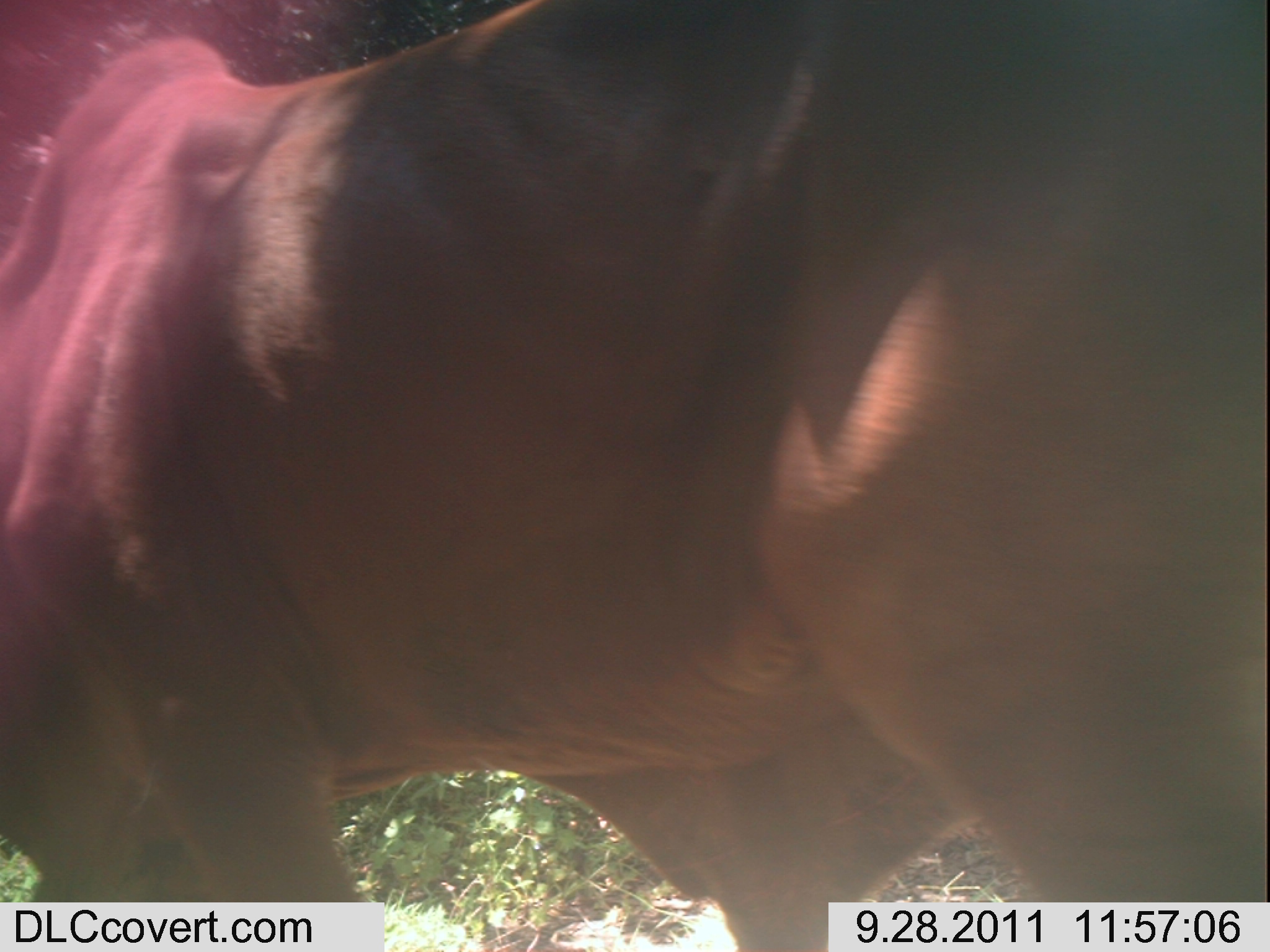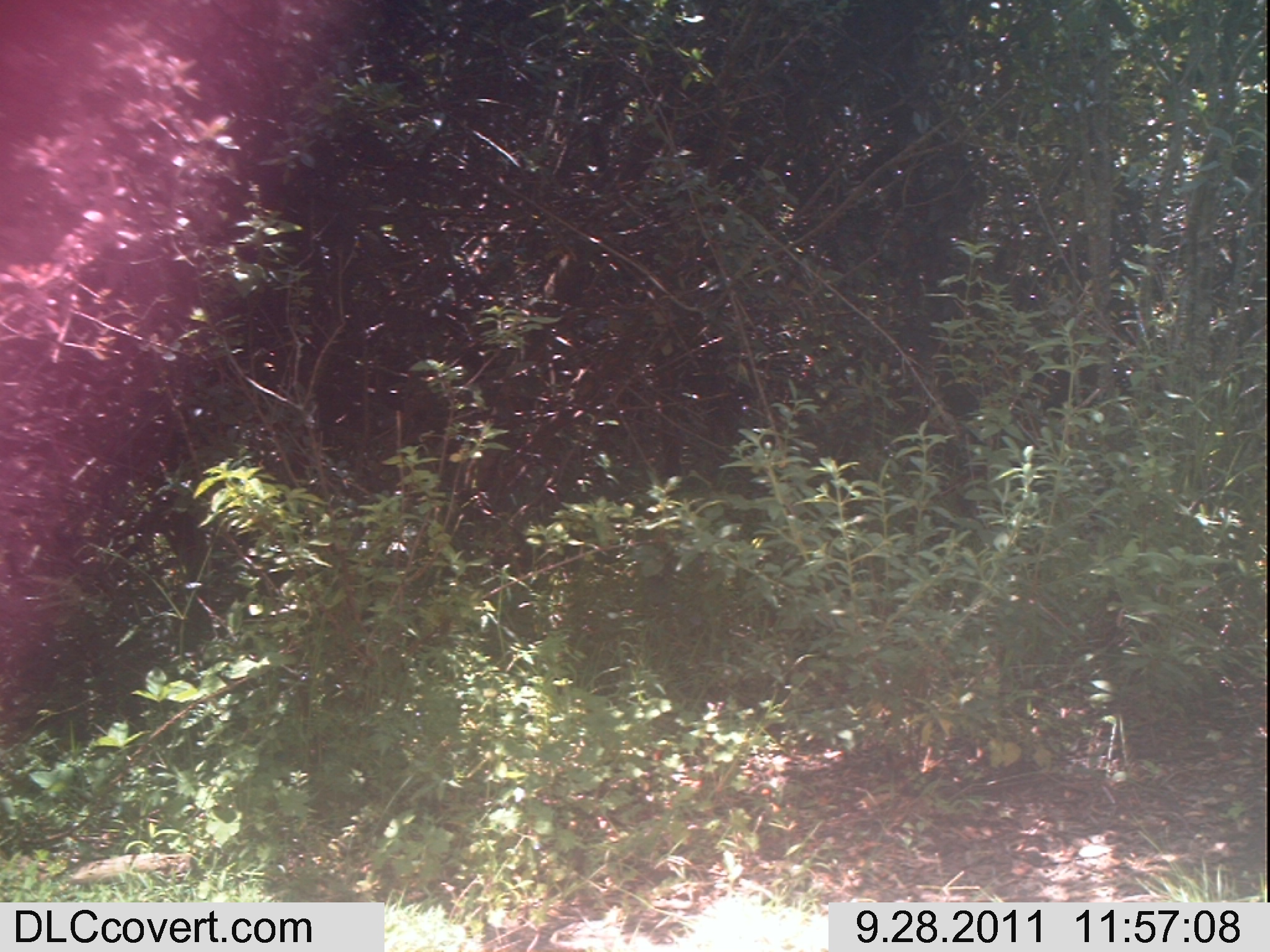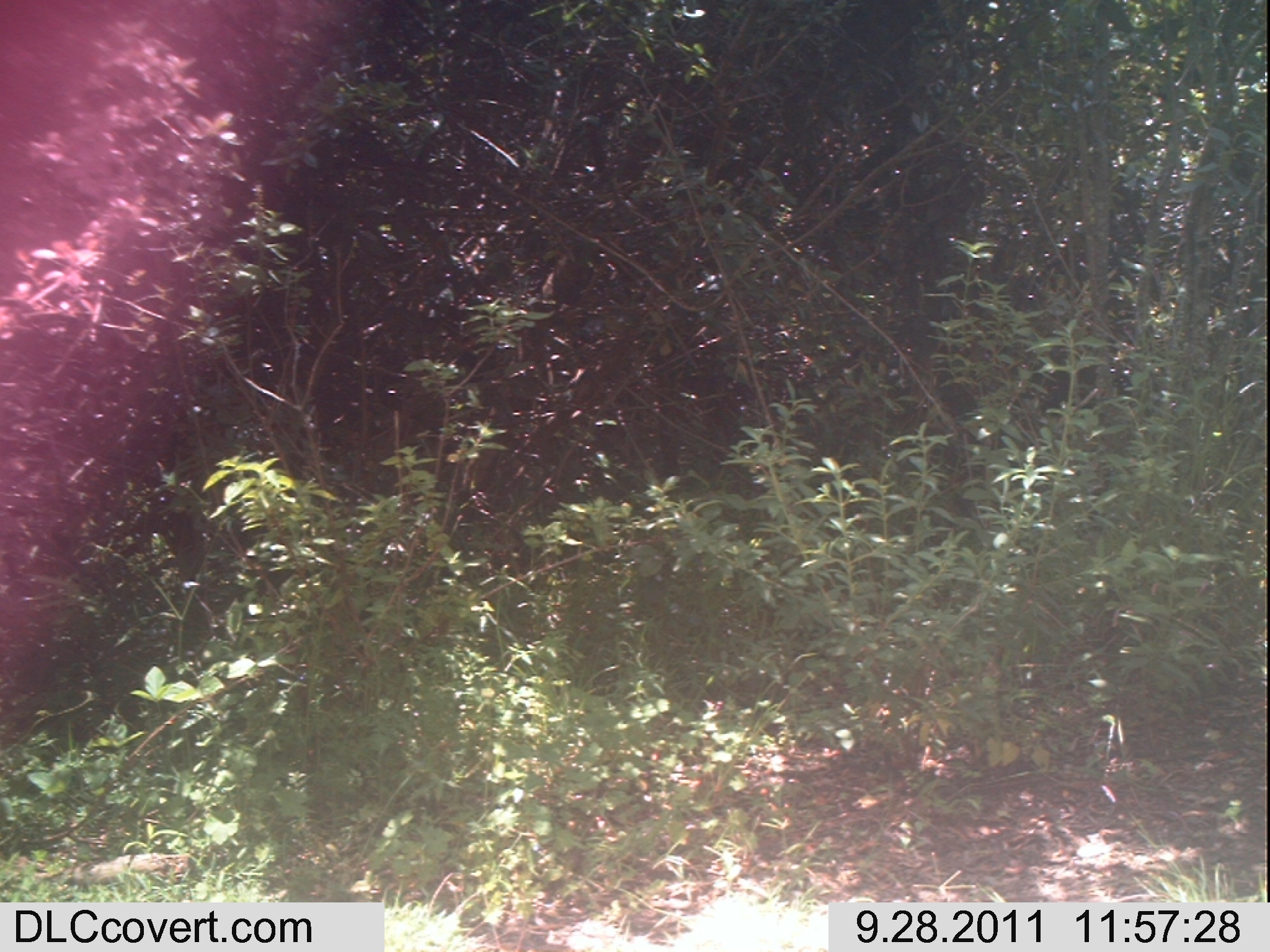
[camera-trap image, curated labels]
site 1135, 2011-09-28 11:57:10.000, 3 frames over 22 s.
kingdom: Animalia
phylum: Chordata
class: Mammalia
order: Artiodactyla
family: Bovidae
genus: Bos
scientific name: Bos taurus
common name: domestic cattle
Bos taurus (domestic cattle), count 1.